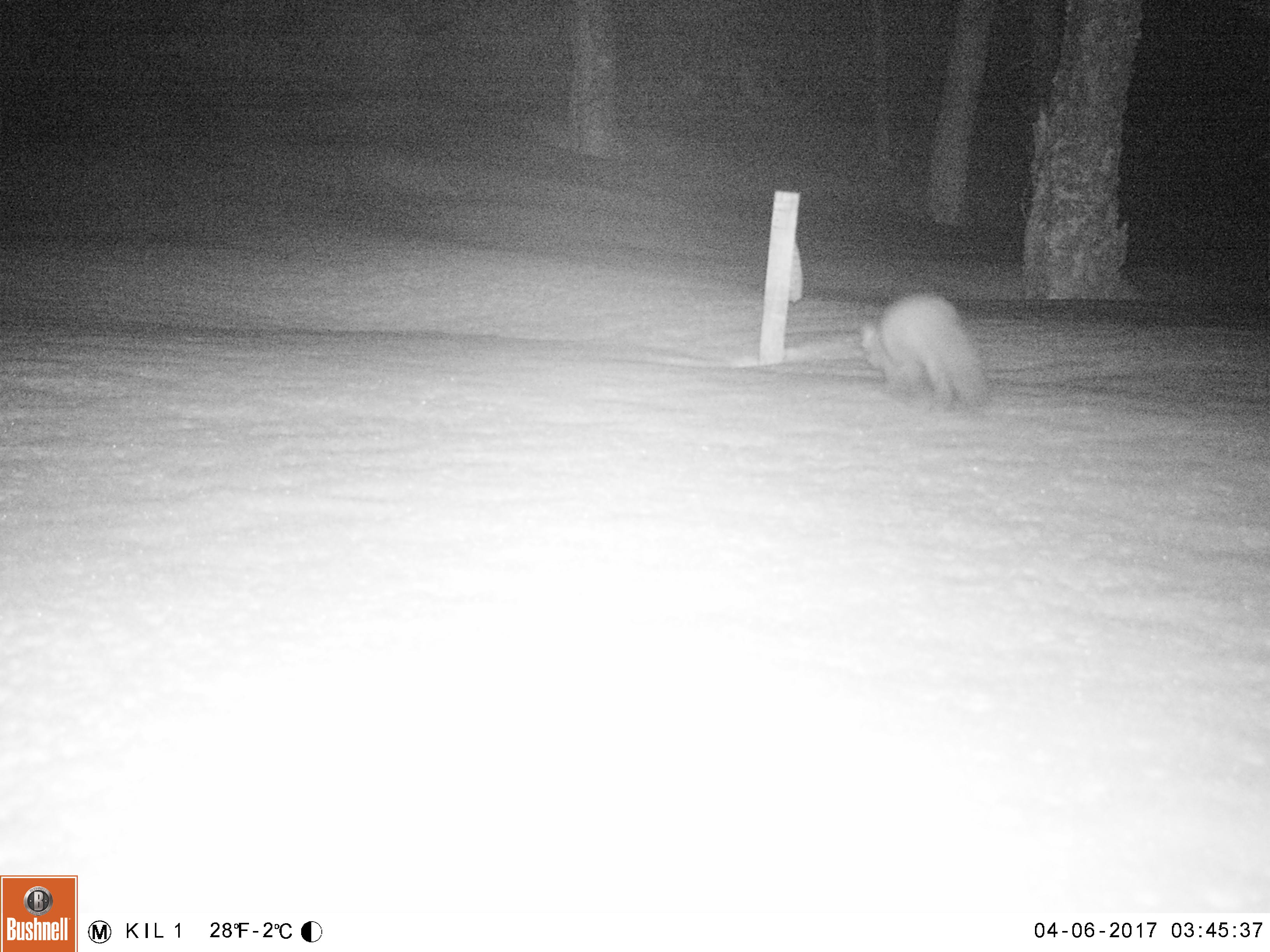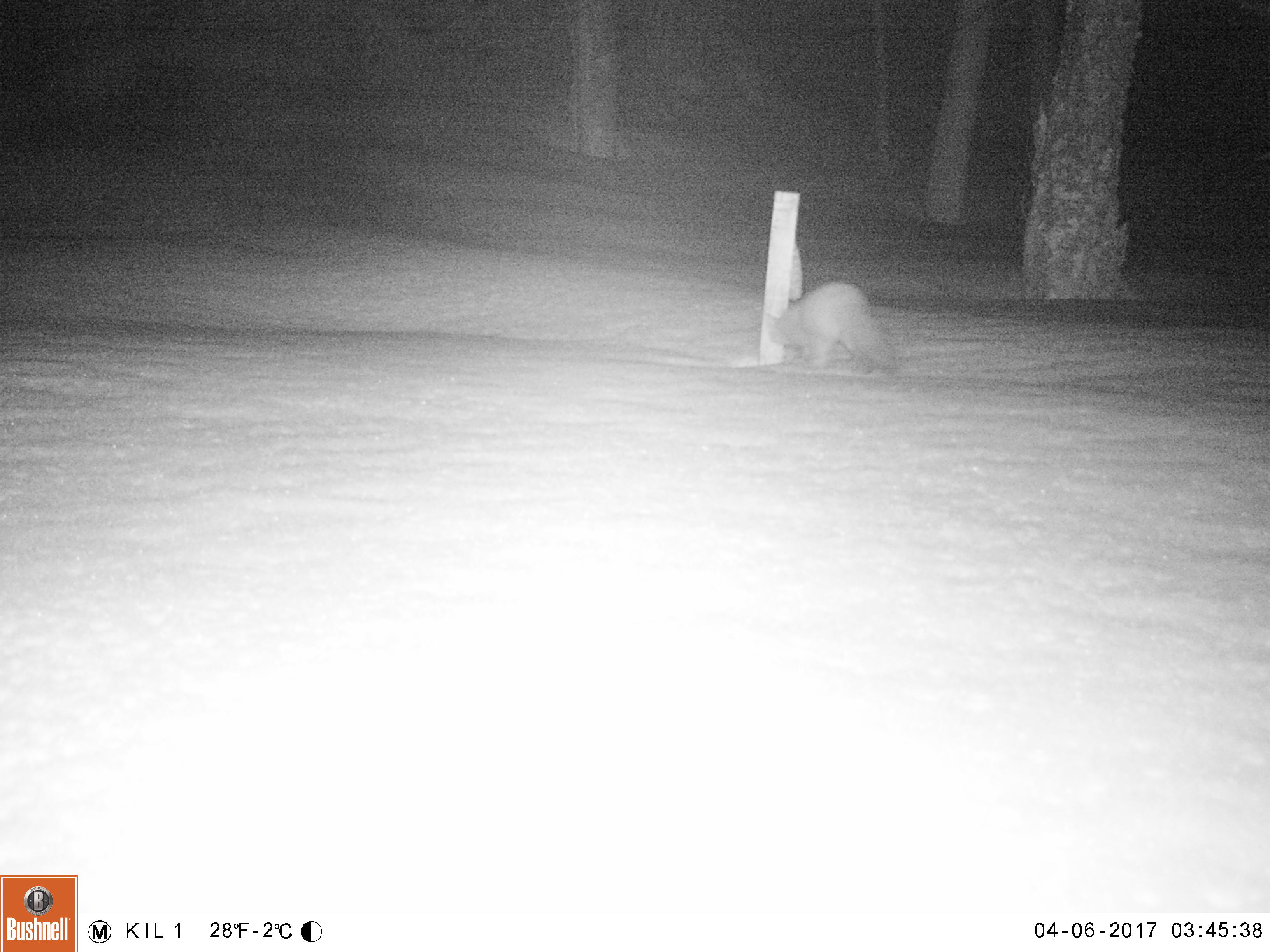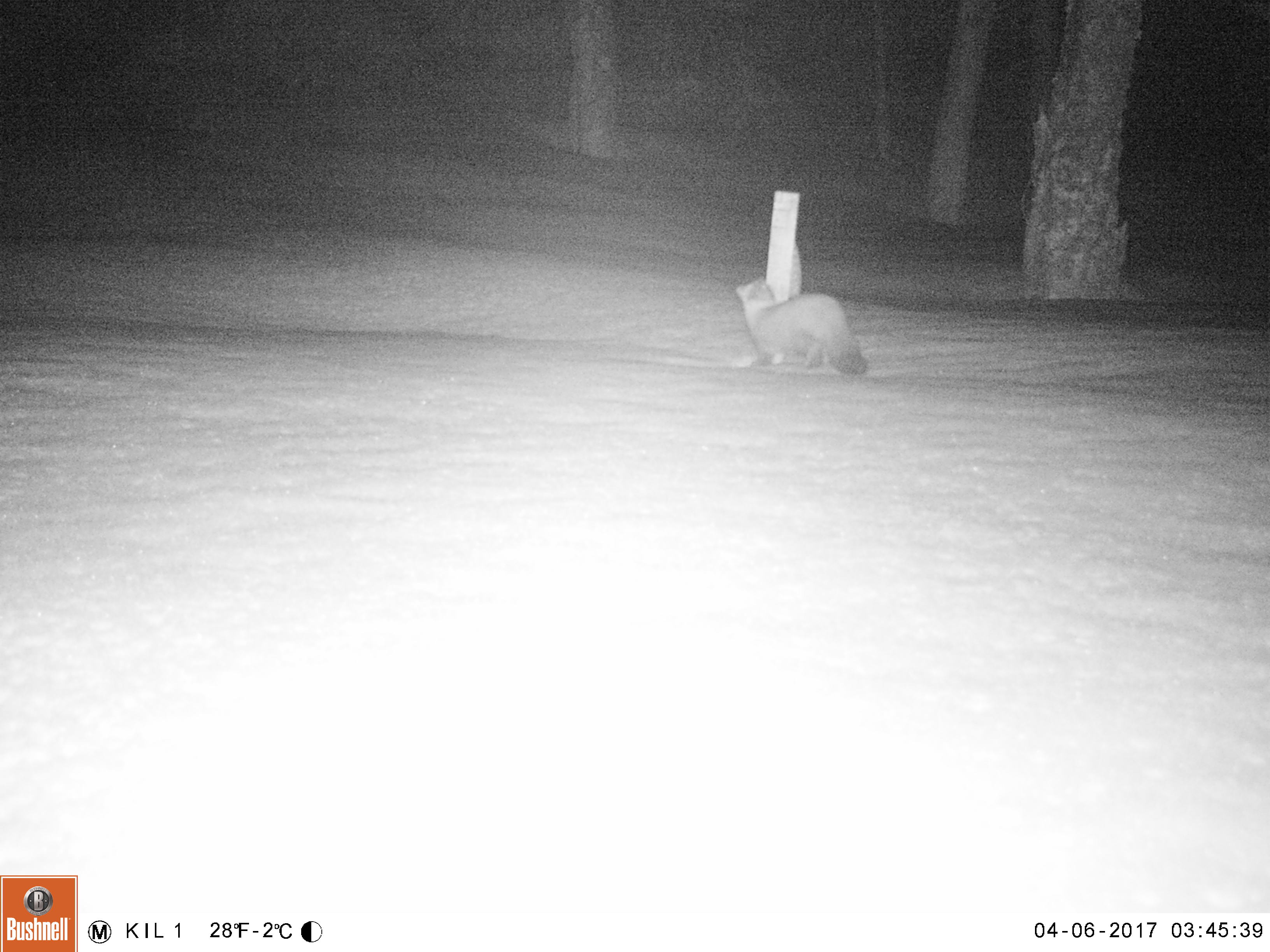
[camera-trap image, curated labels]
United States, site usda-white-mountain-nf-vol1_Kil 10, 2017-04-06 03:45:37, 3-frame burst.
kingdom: Animalia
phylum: Chordata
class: Mammalia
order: Carnivora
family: Mustelidae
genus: Martes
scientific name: Martes americana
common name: american marten